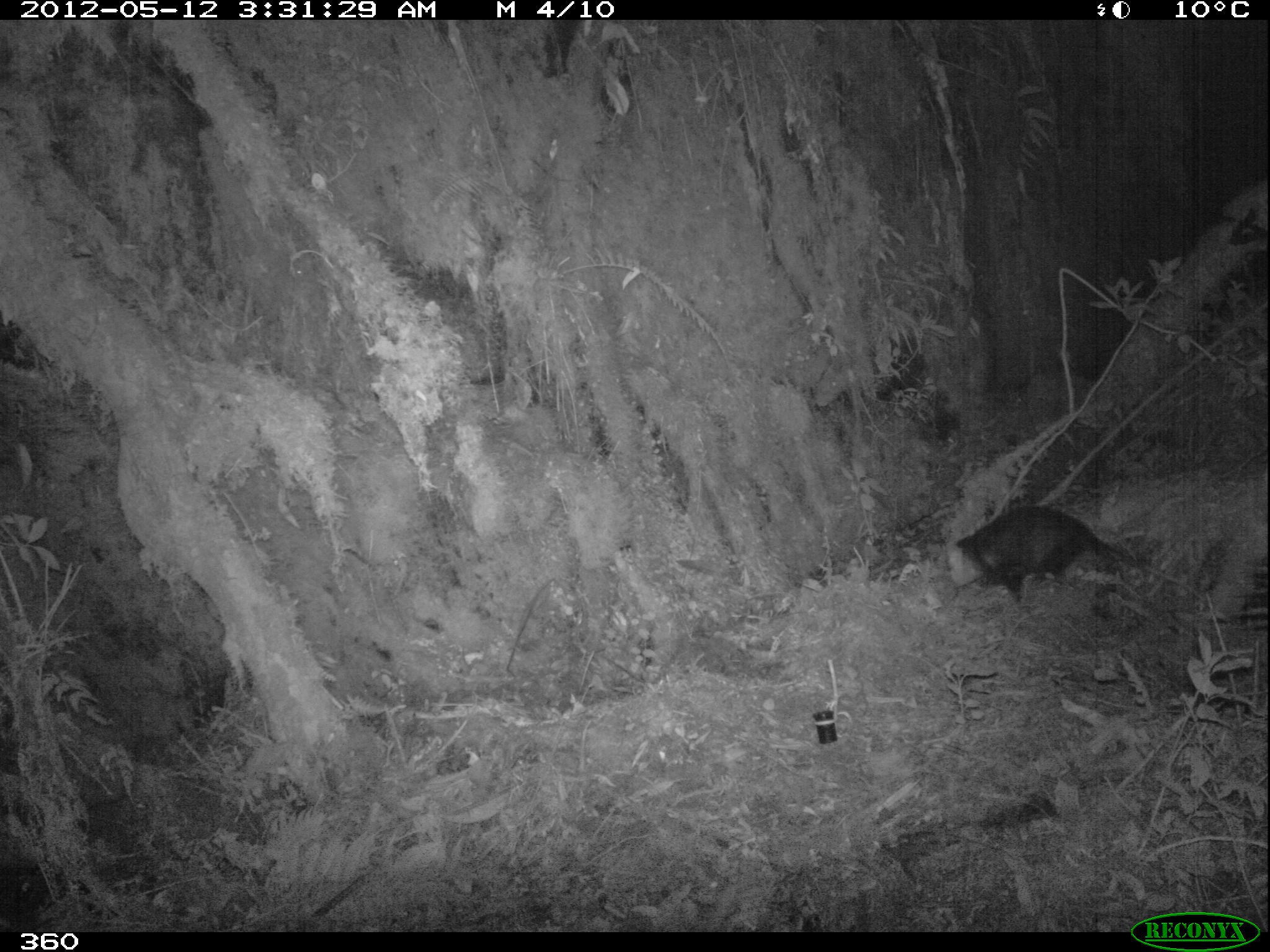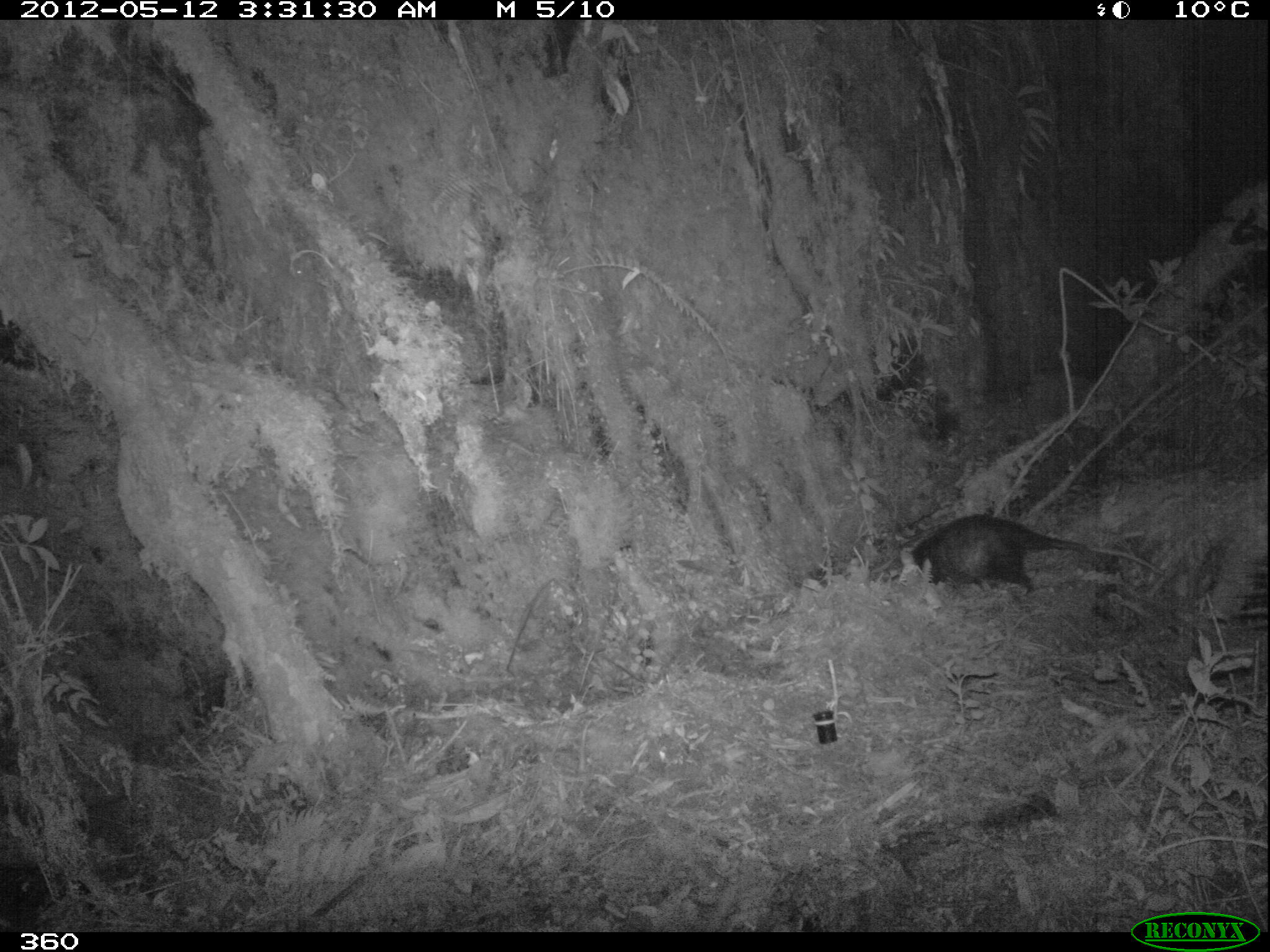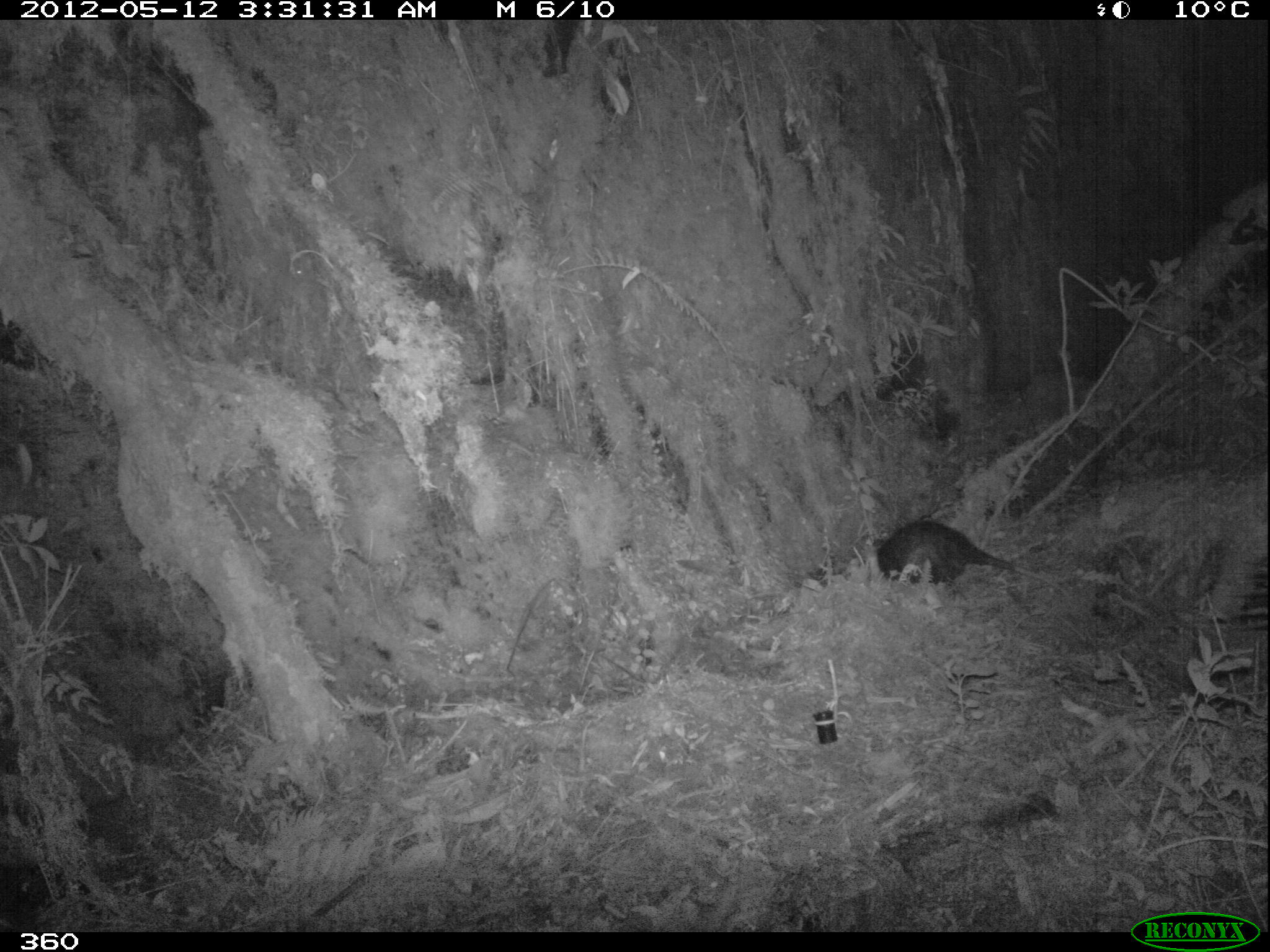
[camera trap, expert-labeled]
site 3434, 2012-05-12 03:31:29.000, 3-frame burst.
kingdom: Animalia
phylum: Chordata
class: Mammalia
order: Didelphimorphia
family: Didelphidae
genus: Didelphis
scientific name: Didelphis pernigra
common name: andean white-eared opossum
Didelphis pernigra (andean white-eared opossum).